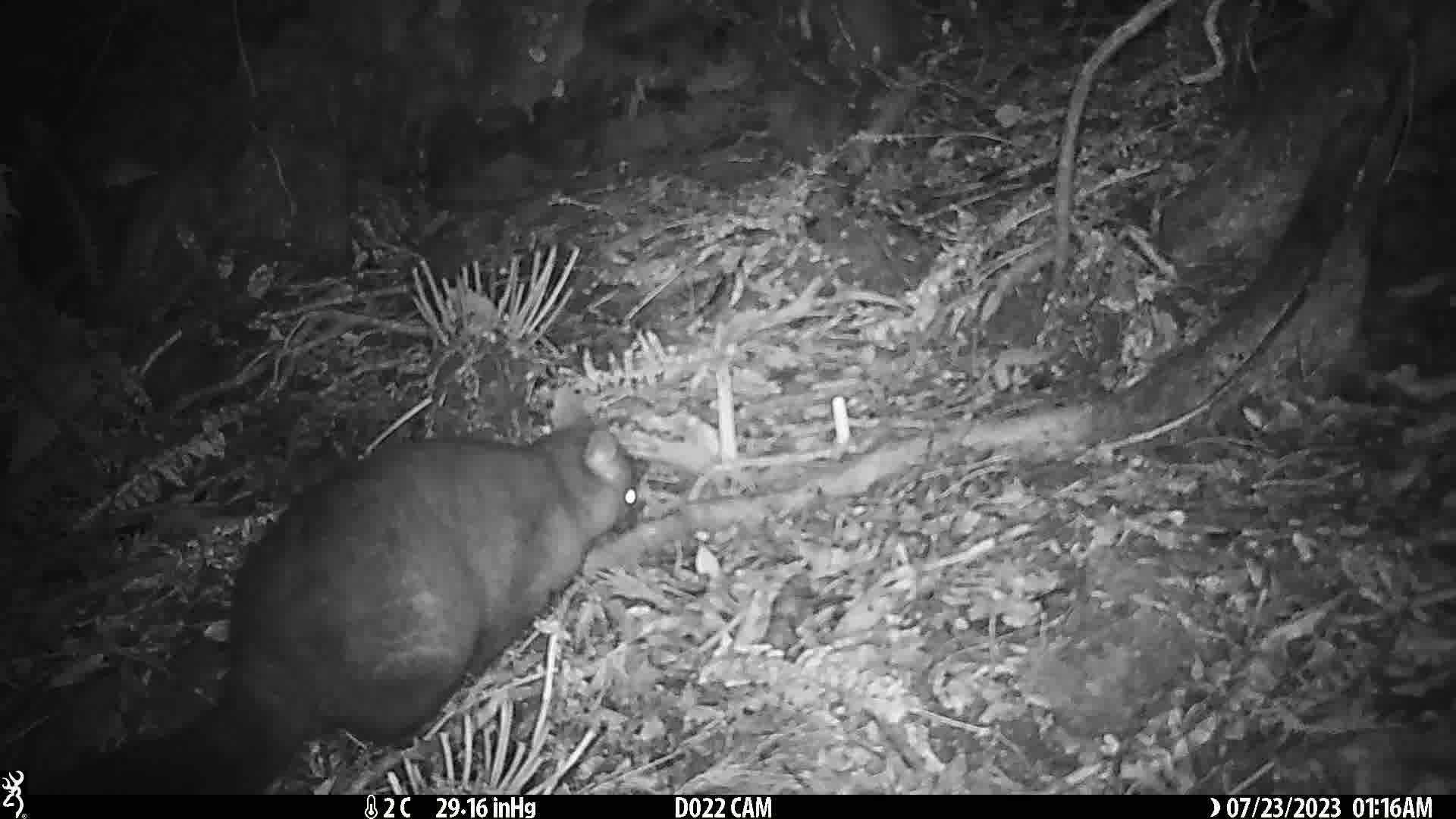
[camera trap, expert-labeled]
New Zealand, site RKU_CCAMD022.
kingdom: Animalia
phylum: Chordata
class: Mammalia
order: Diprotodontia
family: Phalangeridae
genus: Trichosurus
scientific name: Trichosurus vulpecula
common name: common brushtail possum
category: possum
Possum (common brushtail possum) (Trichosurus vulpecula).